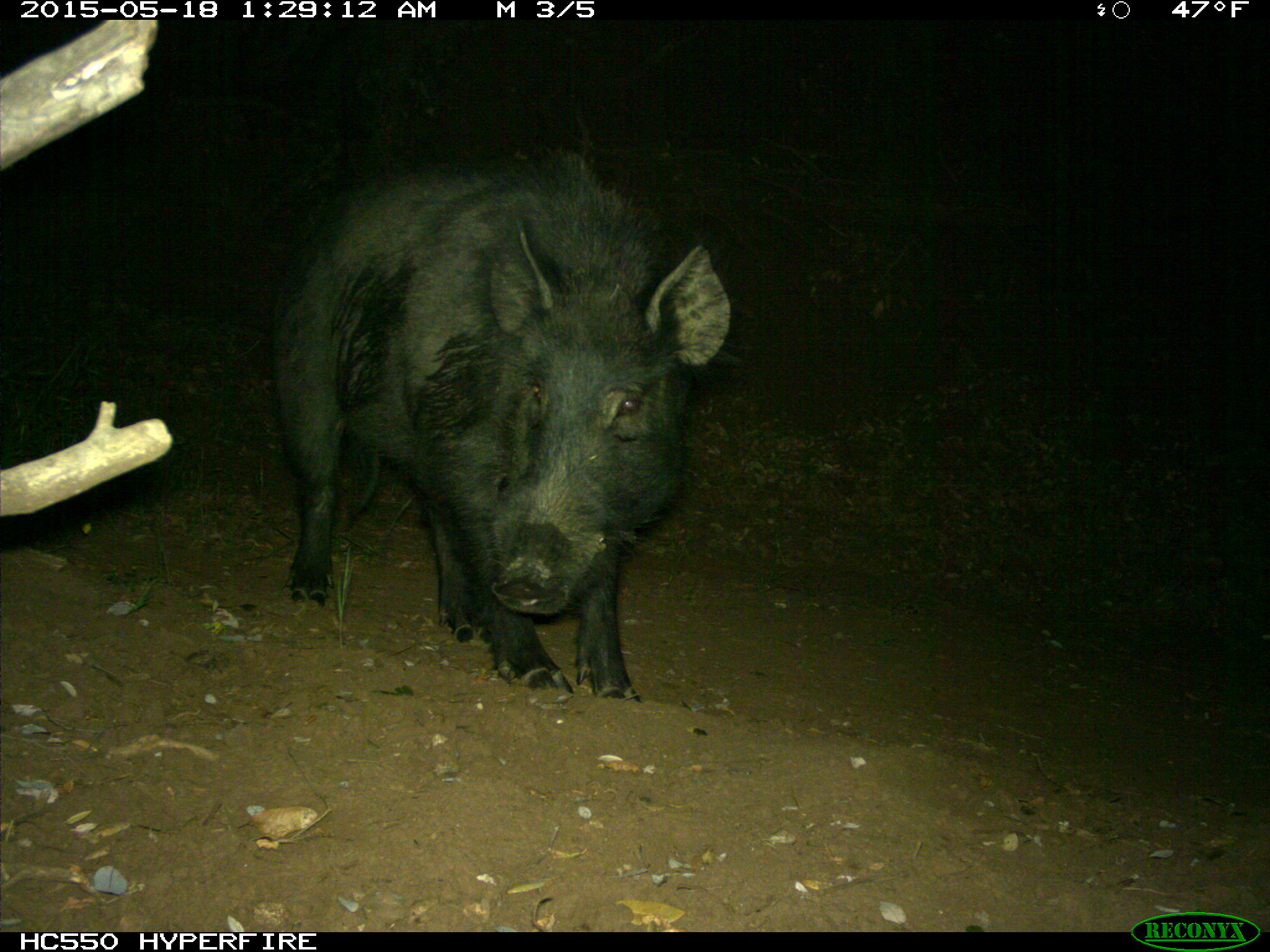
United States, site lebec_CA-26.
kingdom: Animalia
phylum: Chordata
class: Mammalia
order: Artiodactyla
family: Suidae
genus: Sus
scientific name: Sus scrofa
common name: wild boar